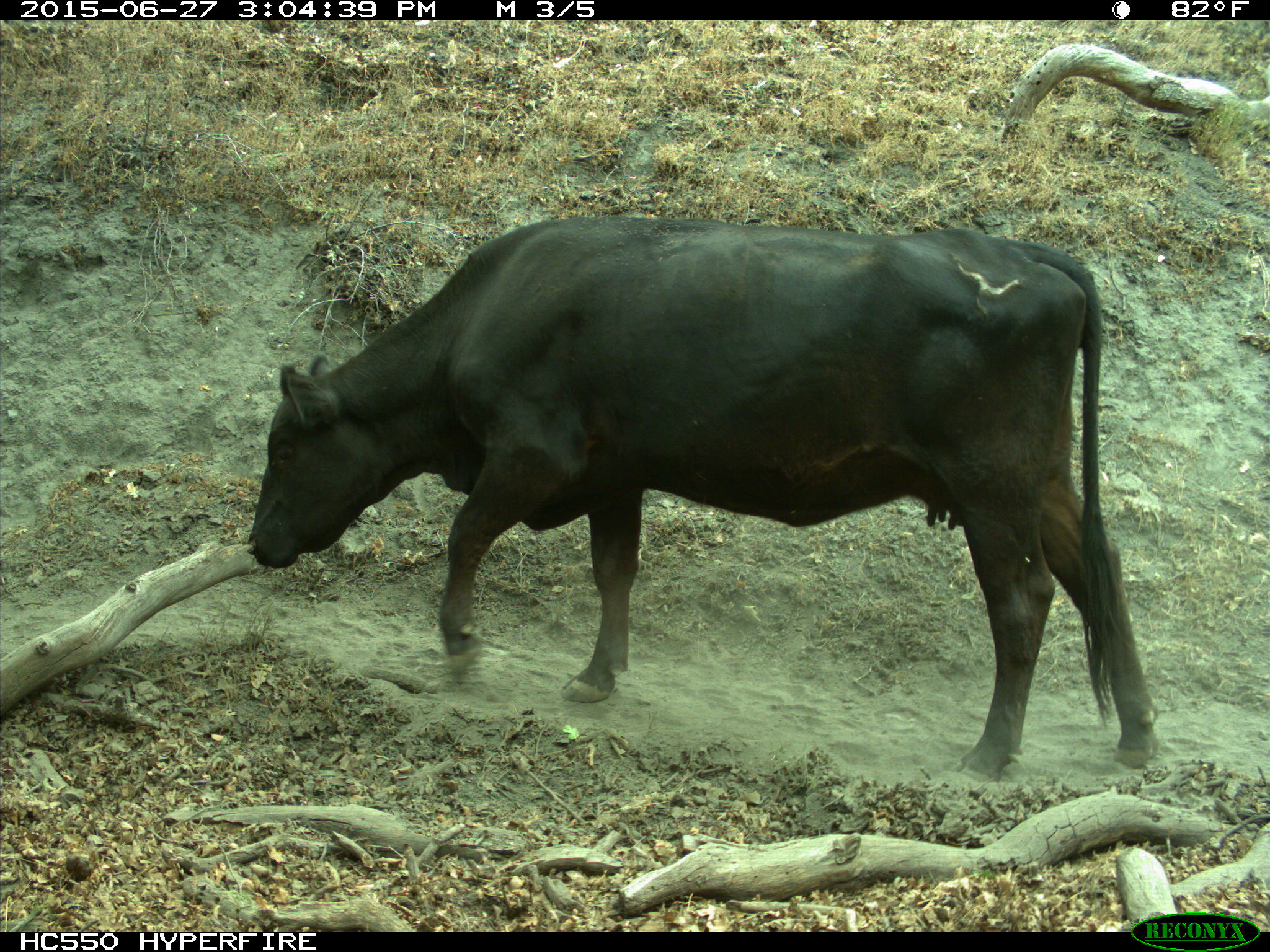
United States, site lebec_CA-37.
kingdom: Animalia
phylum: Chordata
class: Mammalia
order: Artiodactyla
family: Bovidae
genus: Bos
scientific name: Bos taurus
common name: domestic cow